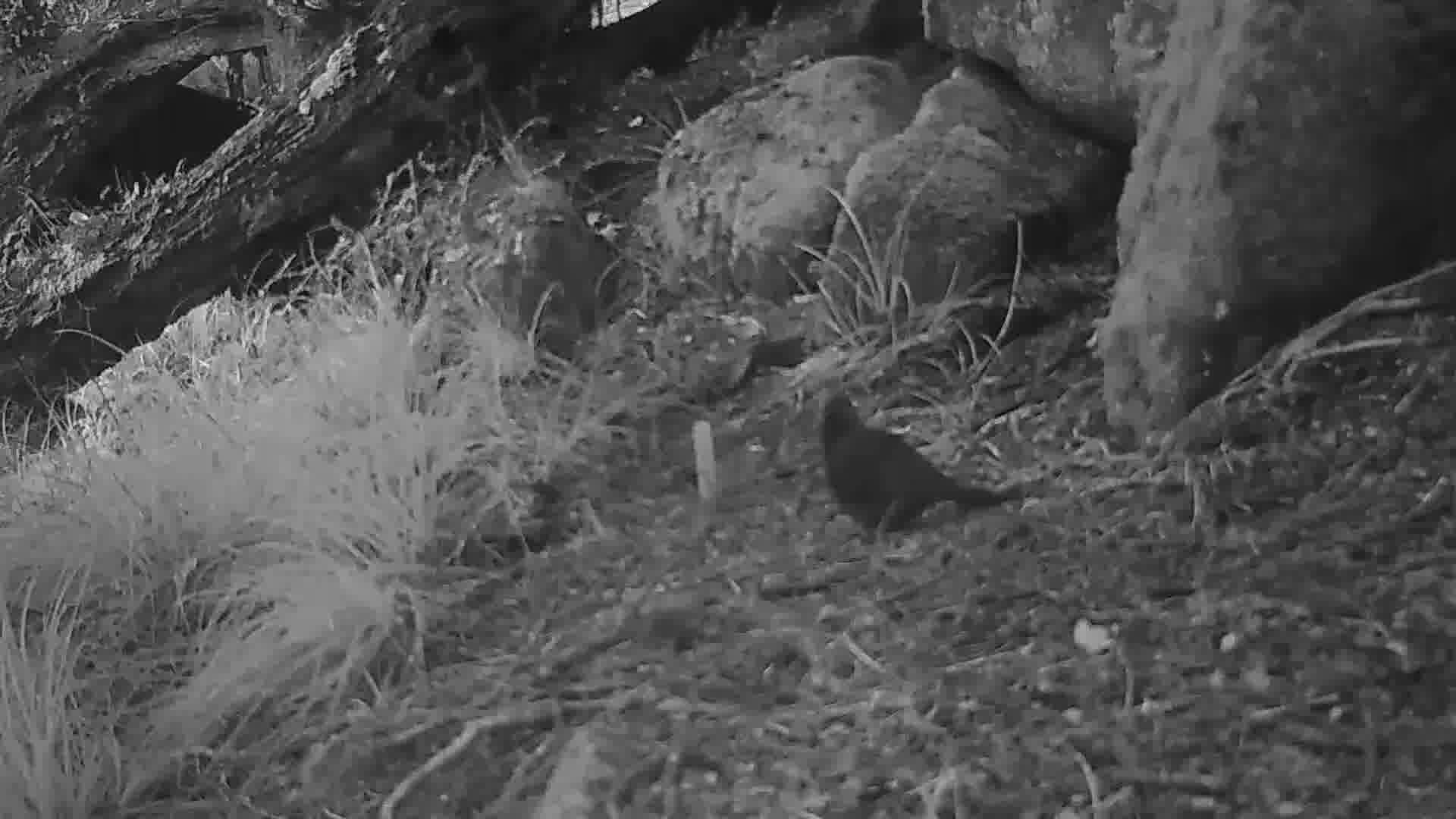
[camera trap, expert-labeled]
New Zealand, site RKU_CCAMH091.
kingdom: Animalia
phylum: Chordata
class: Aves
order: Passeriformes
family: Turdidae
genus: Turdus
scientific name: Turdus merula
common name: eurasian blackbird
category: blackbird